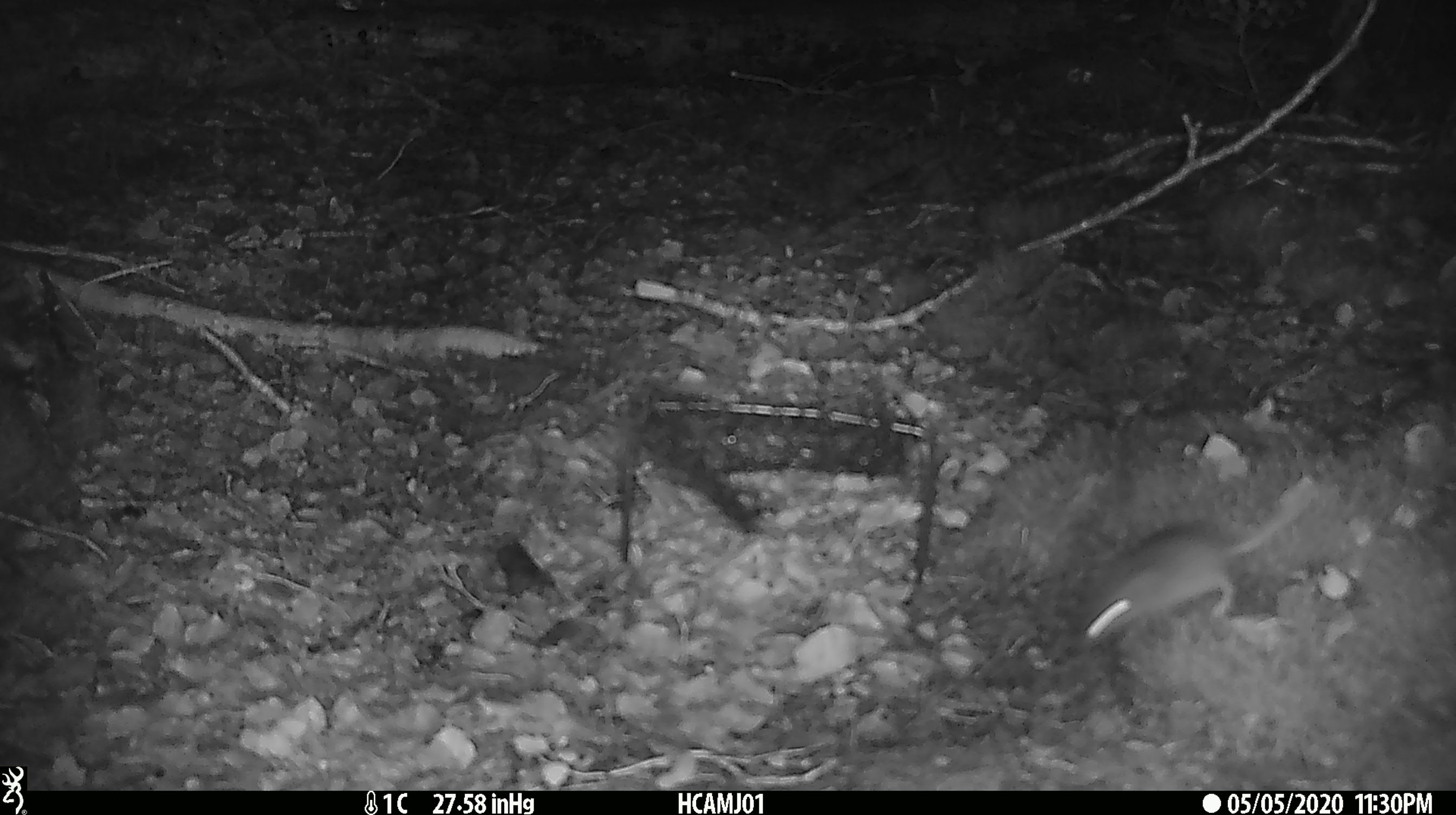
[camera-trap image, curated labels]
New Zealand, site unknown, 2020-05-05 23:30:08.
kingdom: Animalia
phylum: Chordata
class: Mammalia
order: Rodentia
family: Muridae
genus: Mus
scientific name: Mus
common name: mouse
Mouse (Mus).